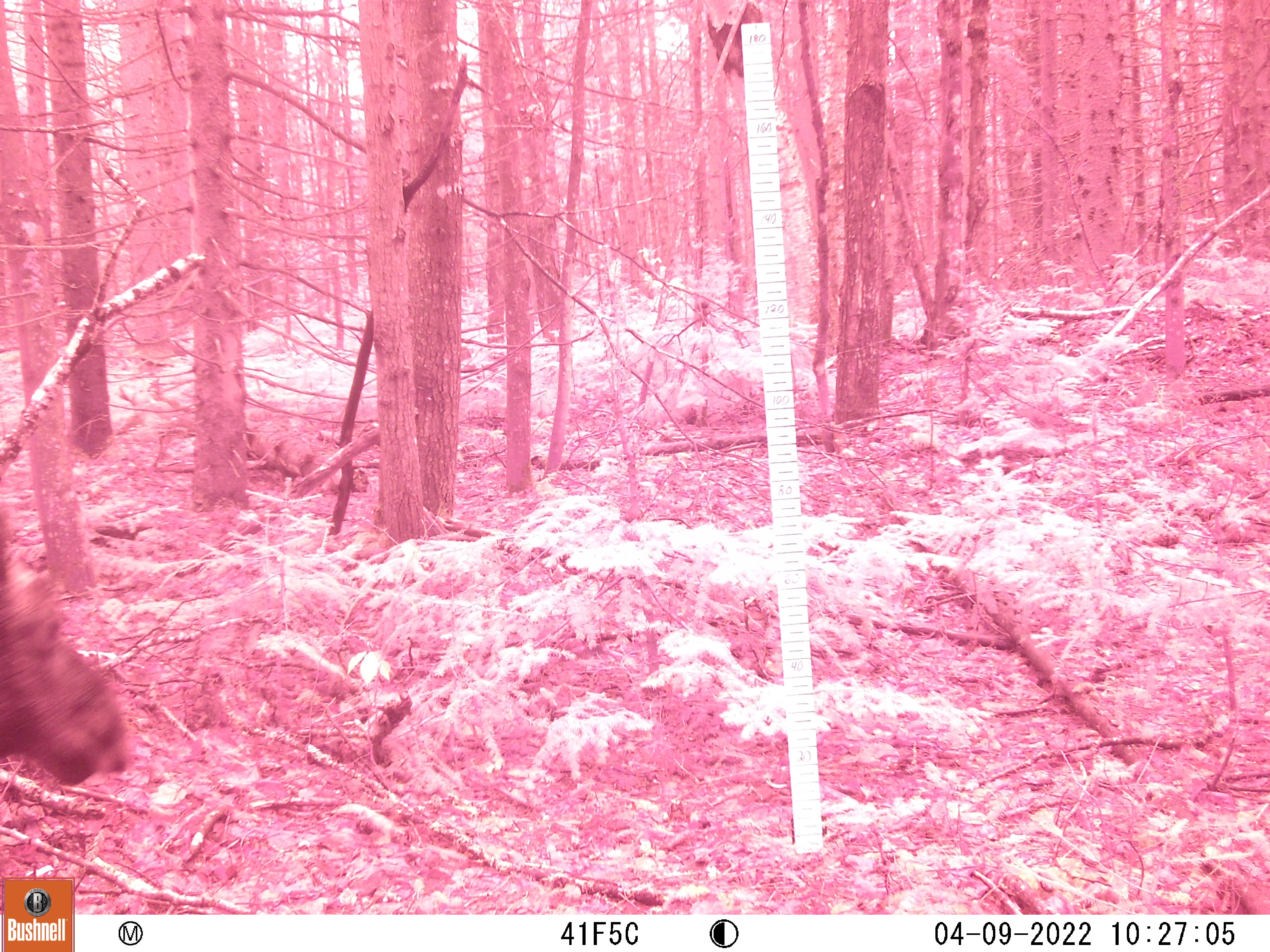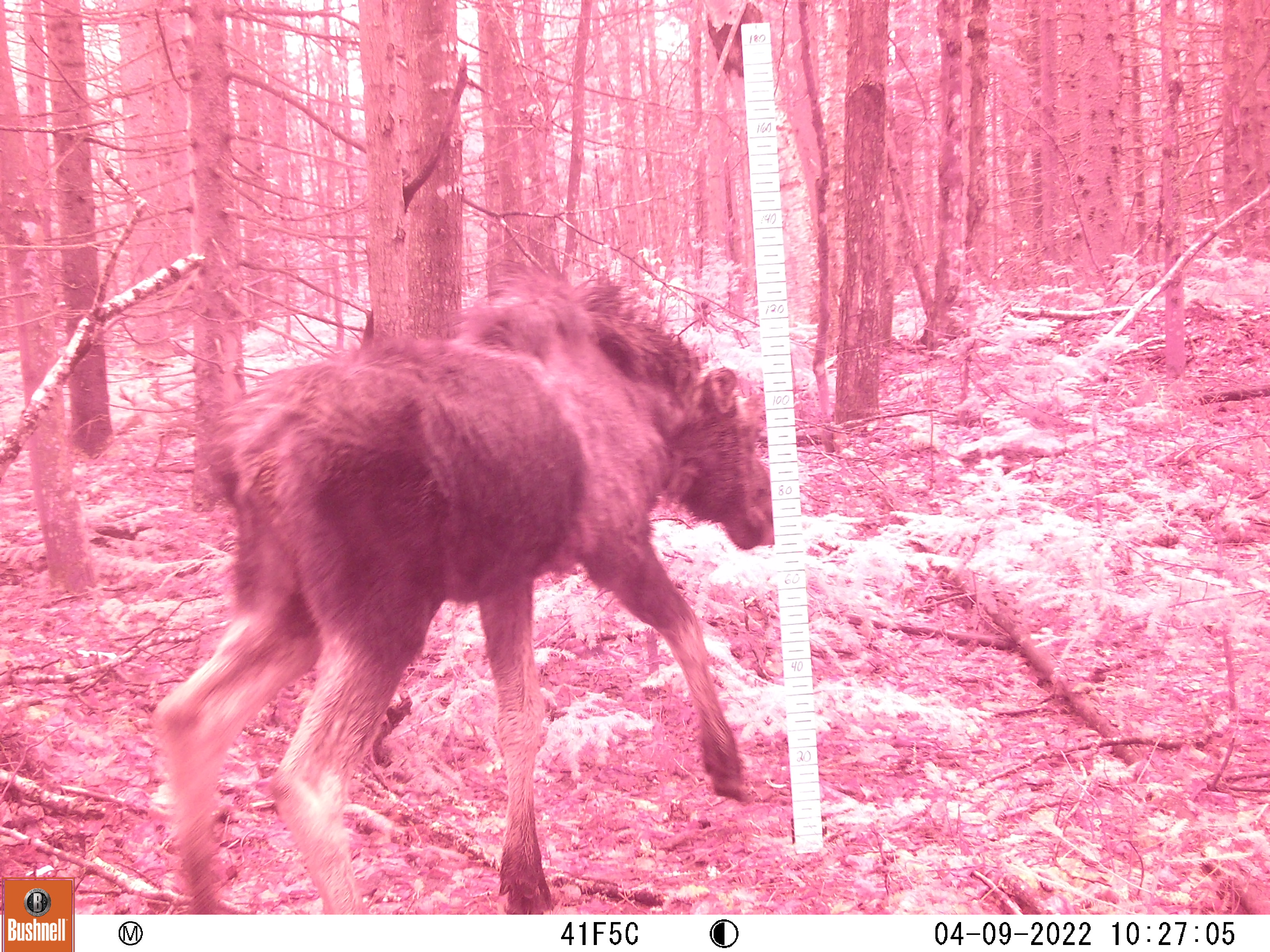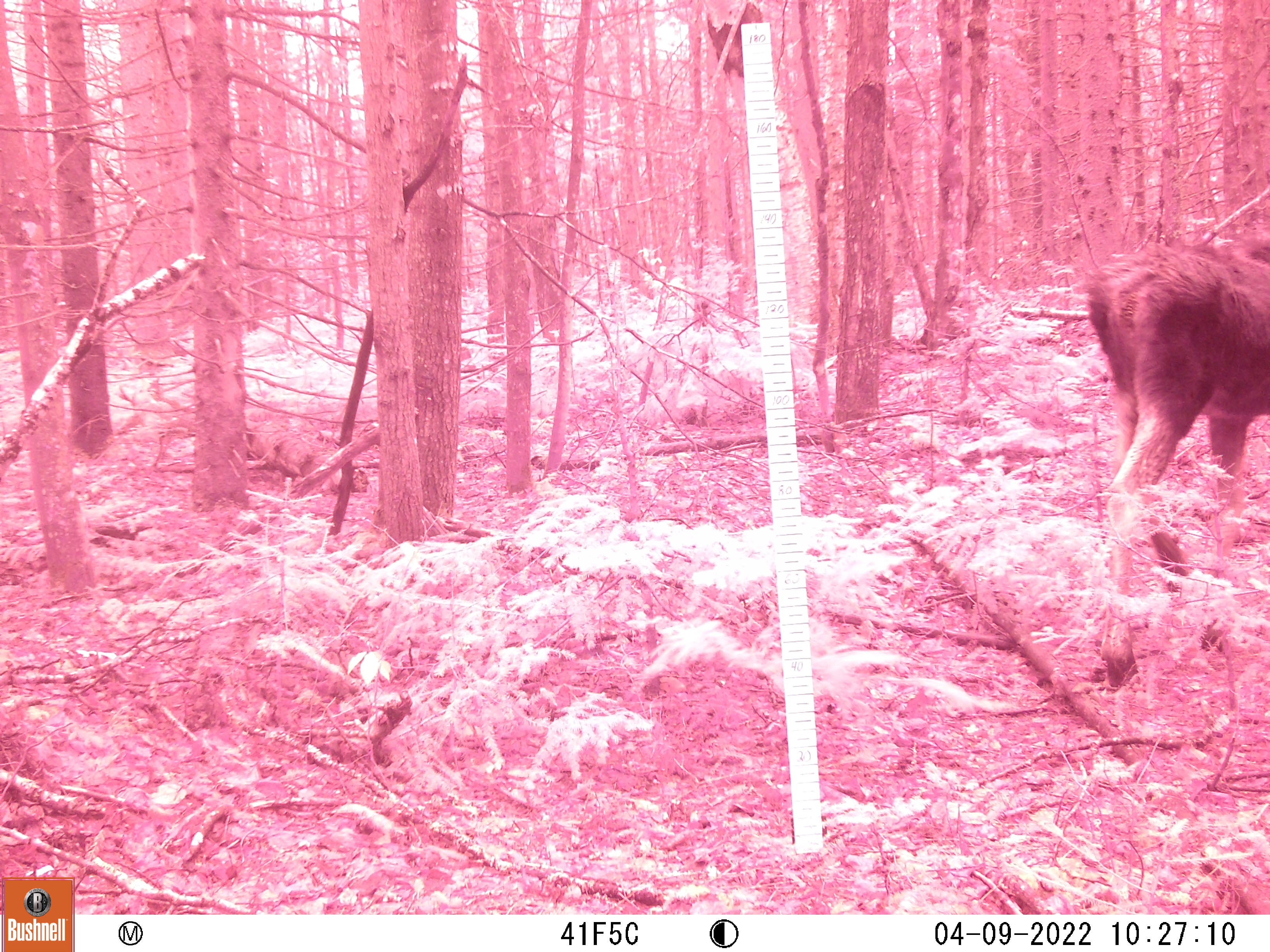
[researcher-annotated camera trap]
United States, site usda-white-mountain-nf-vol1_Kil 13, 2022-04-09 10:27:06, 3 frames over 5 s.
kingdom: Animalia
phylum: Chordata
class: Mammalia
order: Artiodactyla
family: Cervidae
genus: Alces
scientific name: Alces alces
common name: moose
Moose (Alces alces).